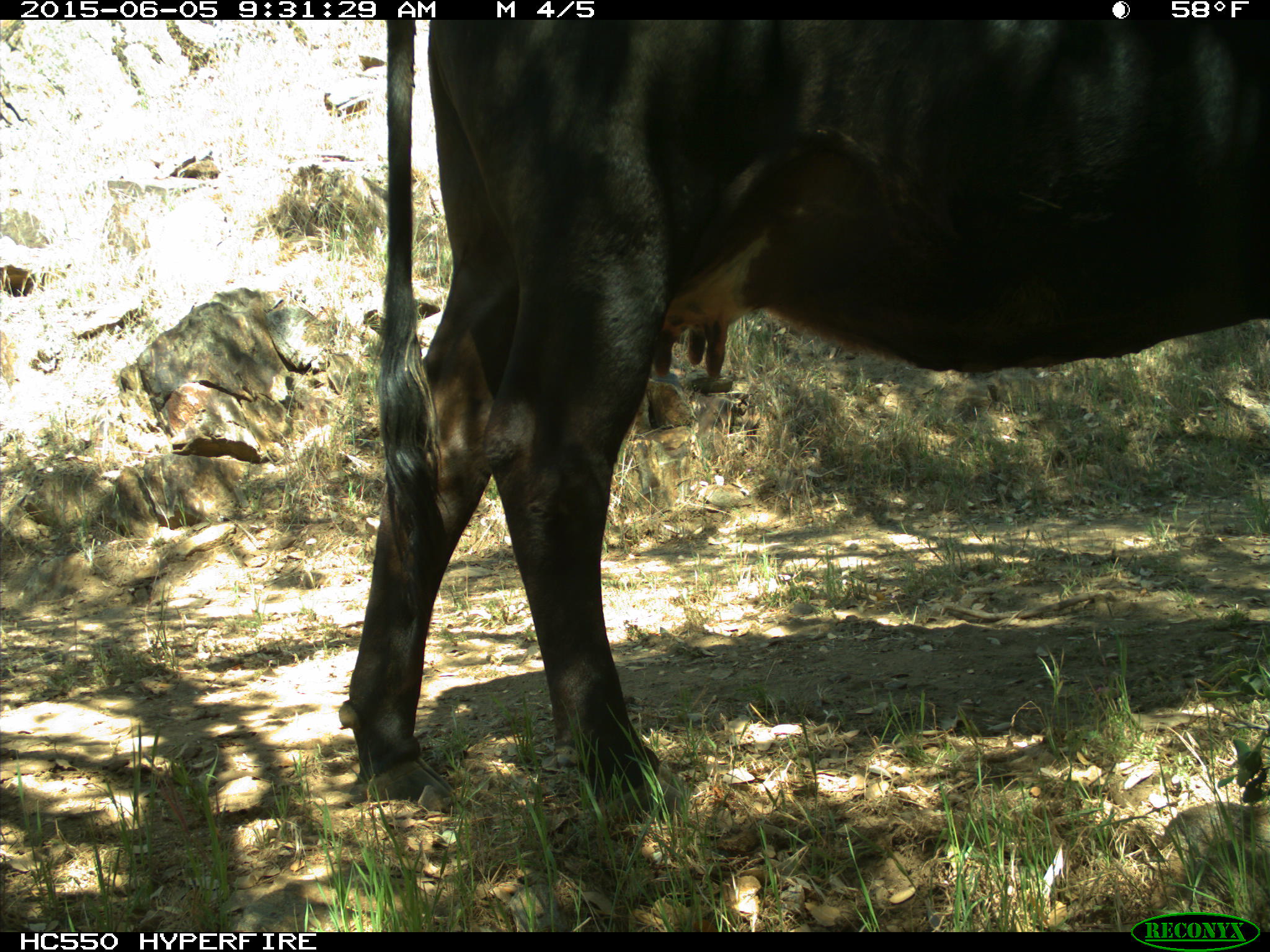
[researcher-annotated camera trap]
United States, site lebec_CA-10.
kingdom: Animalia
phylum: Chordata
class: Mammalia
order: Artiodactyla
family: Bovidae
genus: Bos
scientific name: Bos taurus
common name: domestic cow